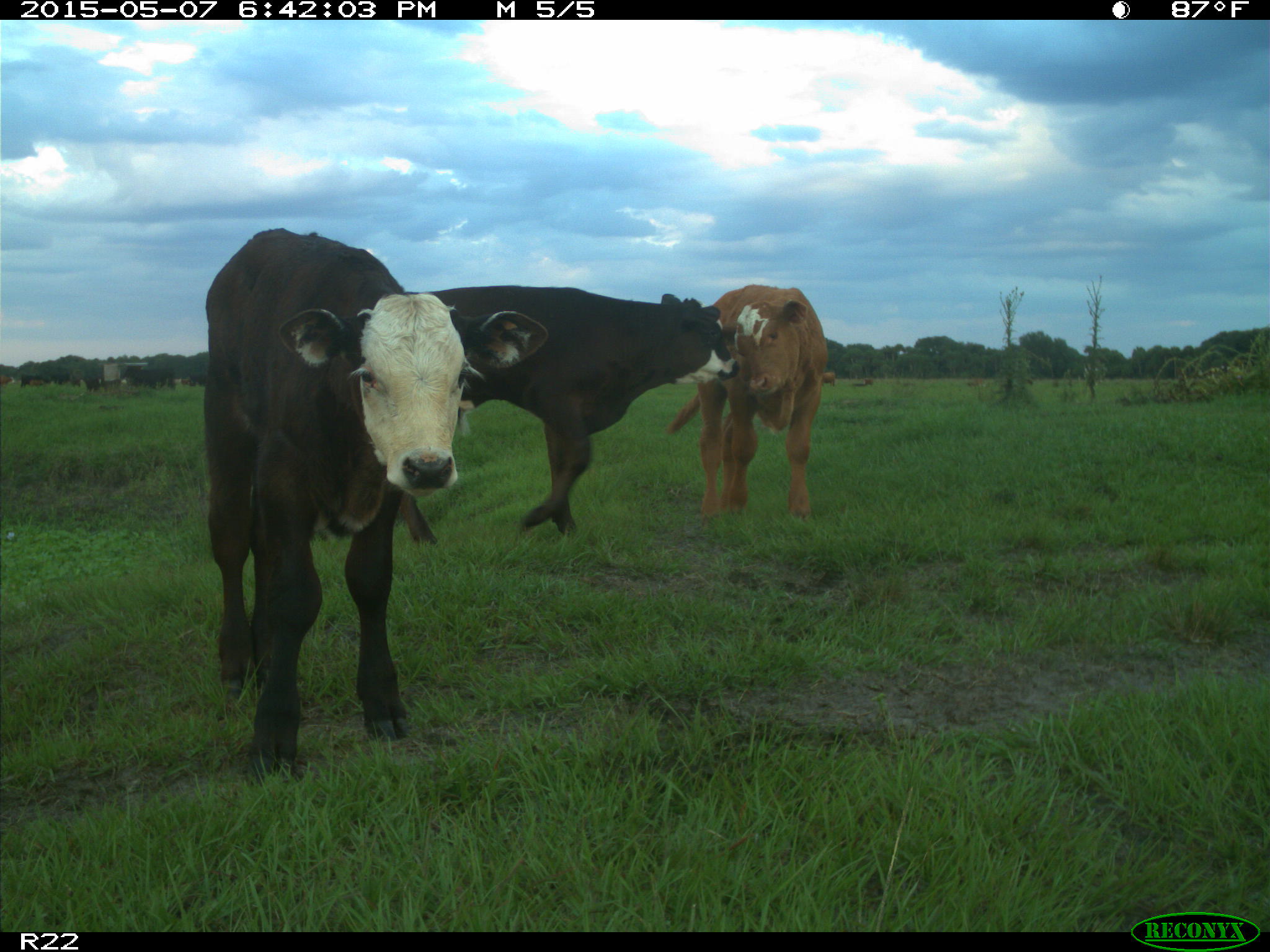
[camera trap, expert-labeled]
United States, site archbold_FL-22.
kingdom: Animalia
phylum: Chordata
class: Mammalia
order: Artiodactyla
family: Bovidae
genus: Bos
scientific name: Bos taurus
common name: domestic cow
Bos taurus (domestic cow).